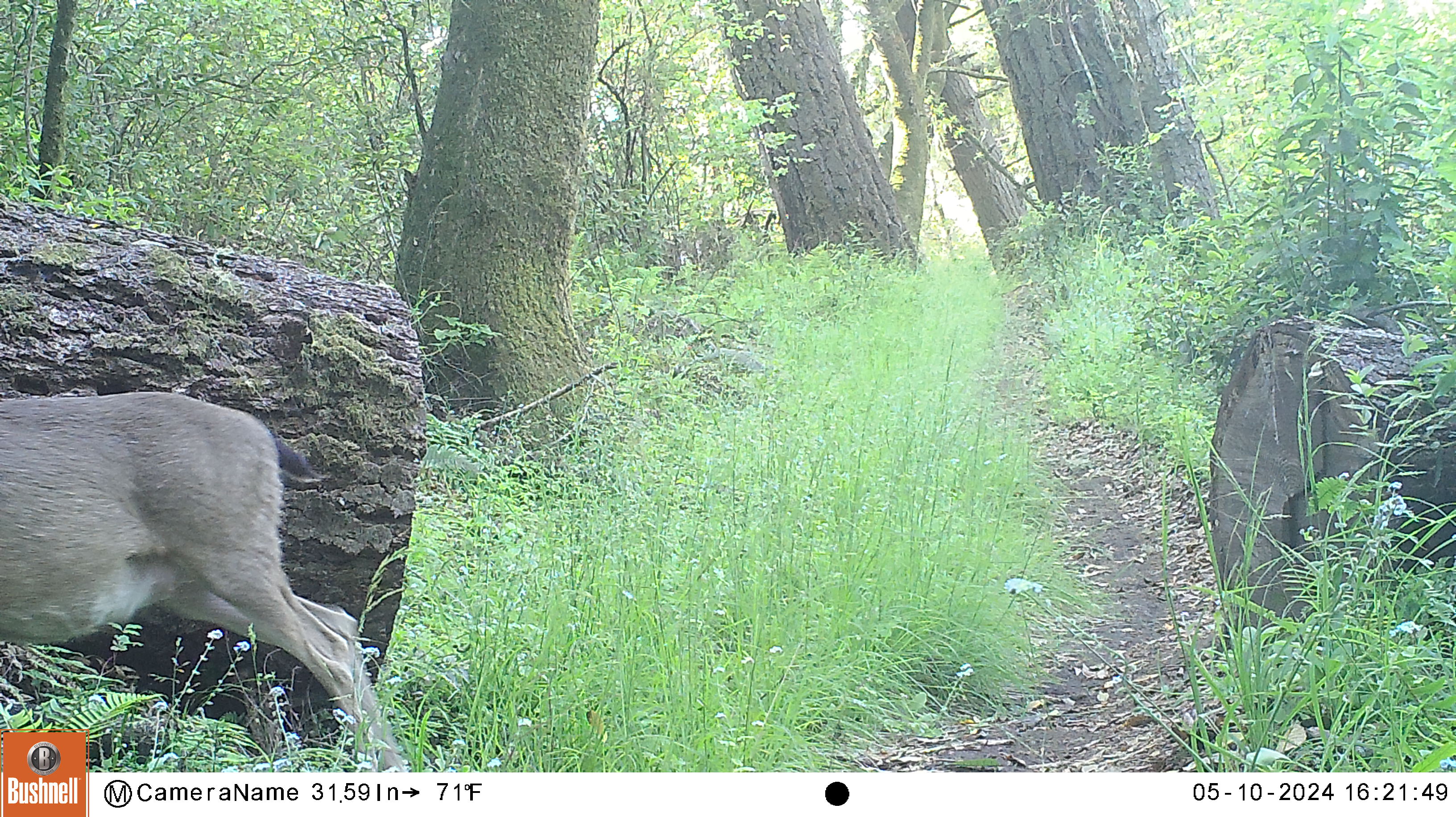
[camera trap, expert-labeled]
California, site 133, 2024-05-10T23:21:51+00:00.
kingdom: Animalia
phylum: Chordata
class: Mammalia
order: Artiodactyla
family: Cervidae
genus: Odocoileus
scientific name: Odocoileus hemionus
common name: mule deer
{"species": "mule deer (Odocoileus hemionus)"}